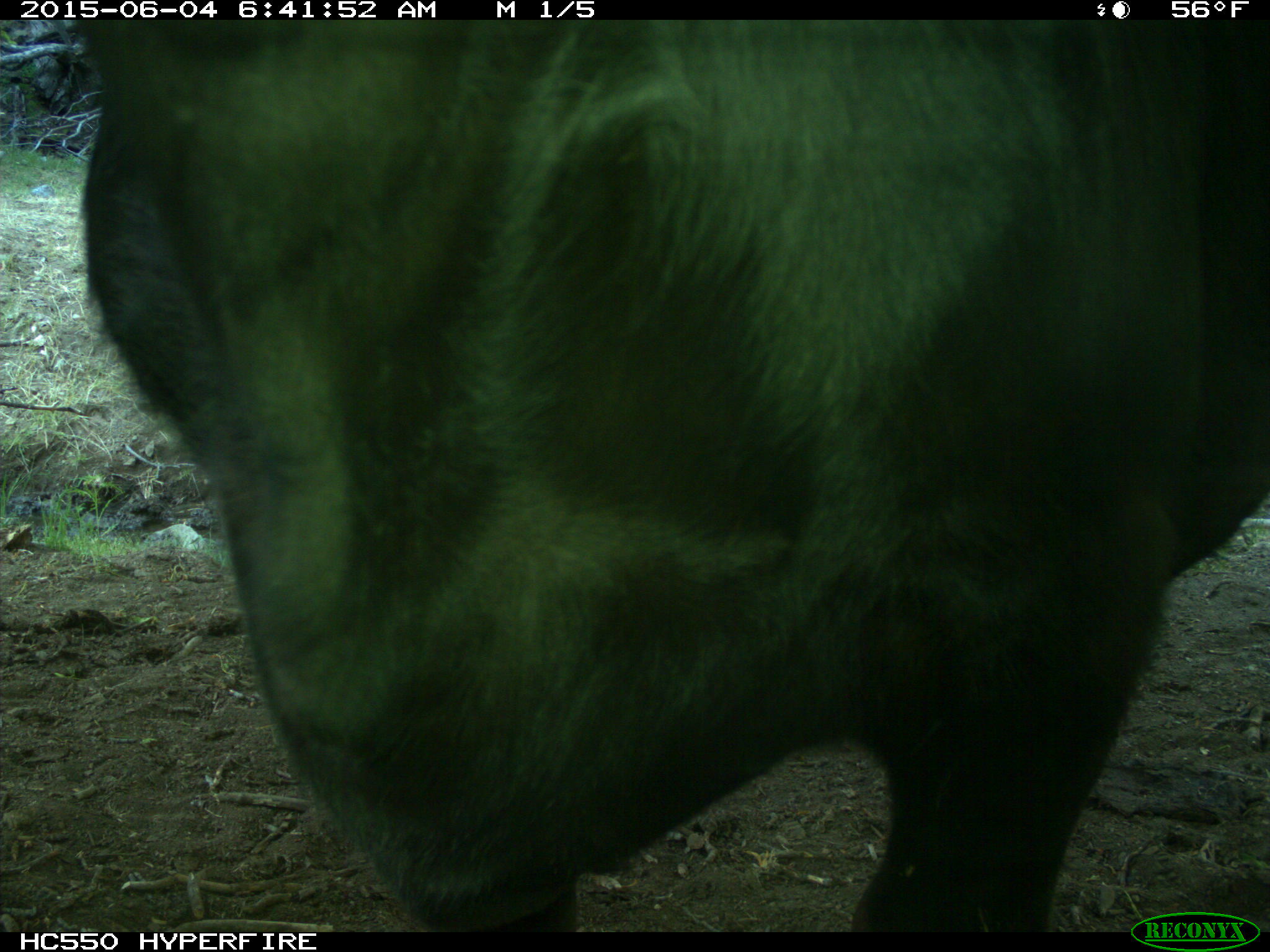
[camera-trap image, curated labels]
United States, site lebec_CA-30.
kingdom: Animalia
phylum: Chordata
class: Mammalia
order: Artiodactyla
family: Bovidae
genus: Bos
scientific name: Bos taurus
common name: domestic cow